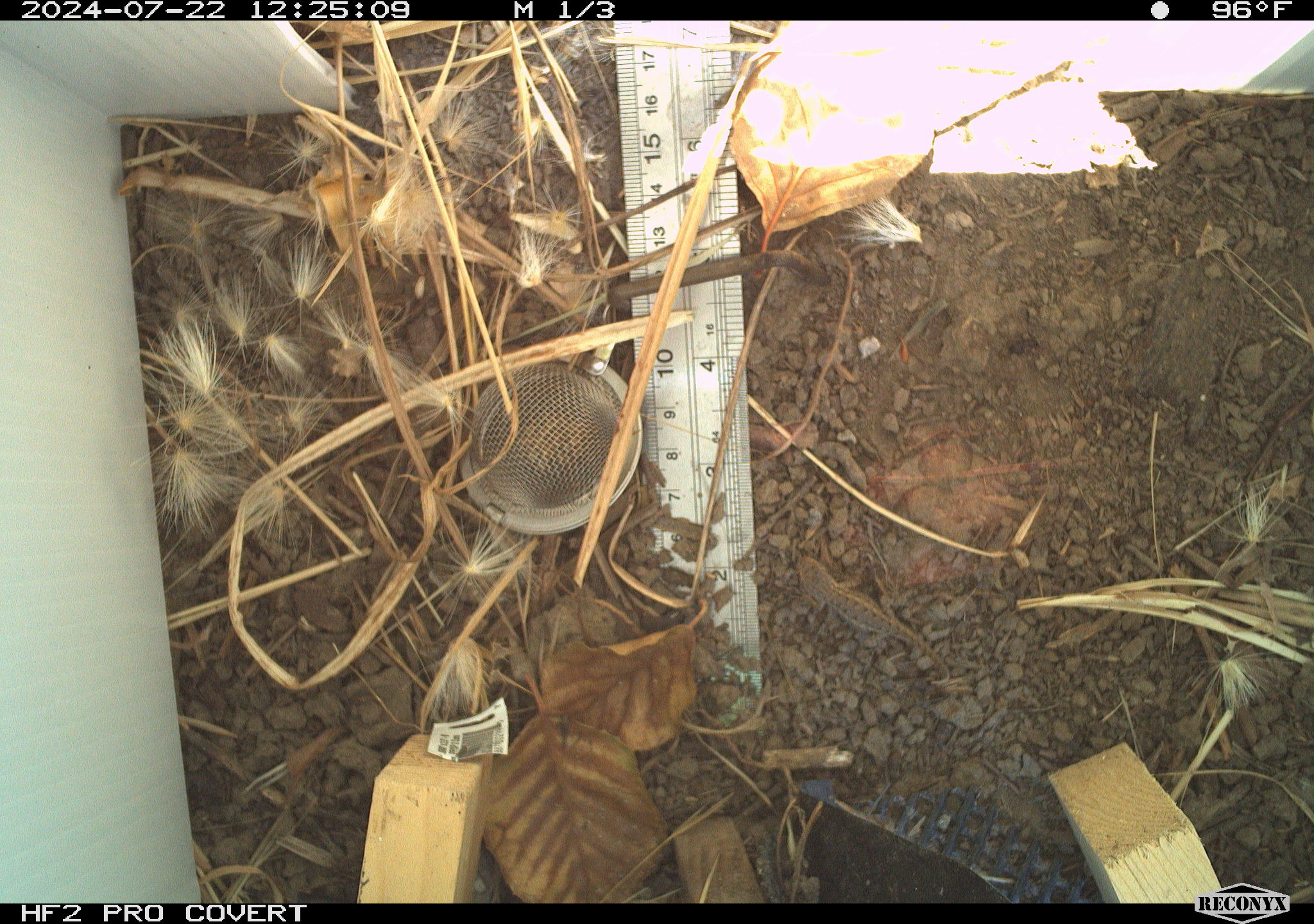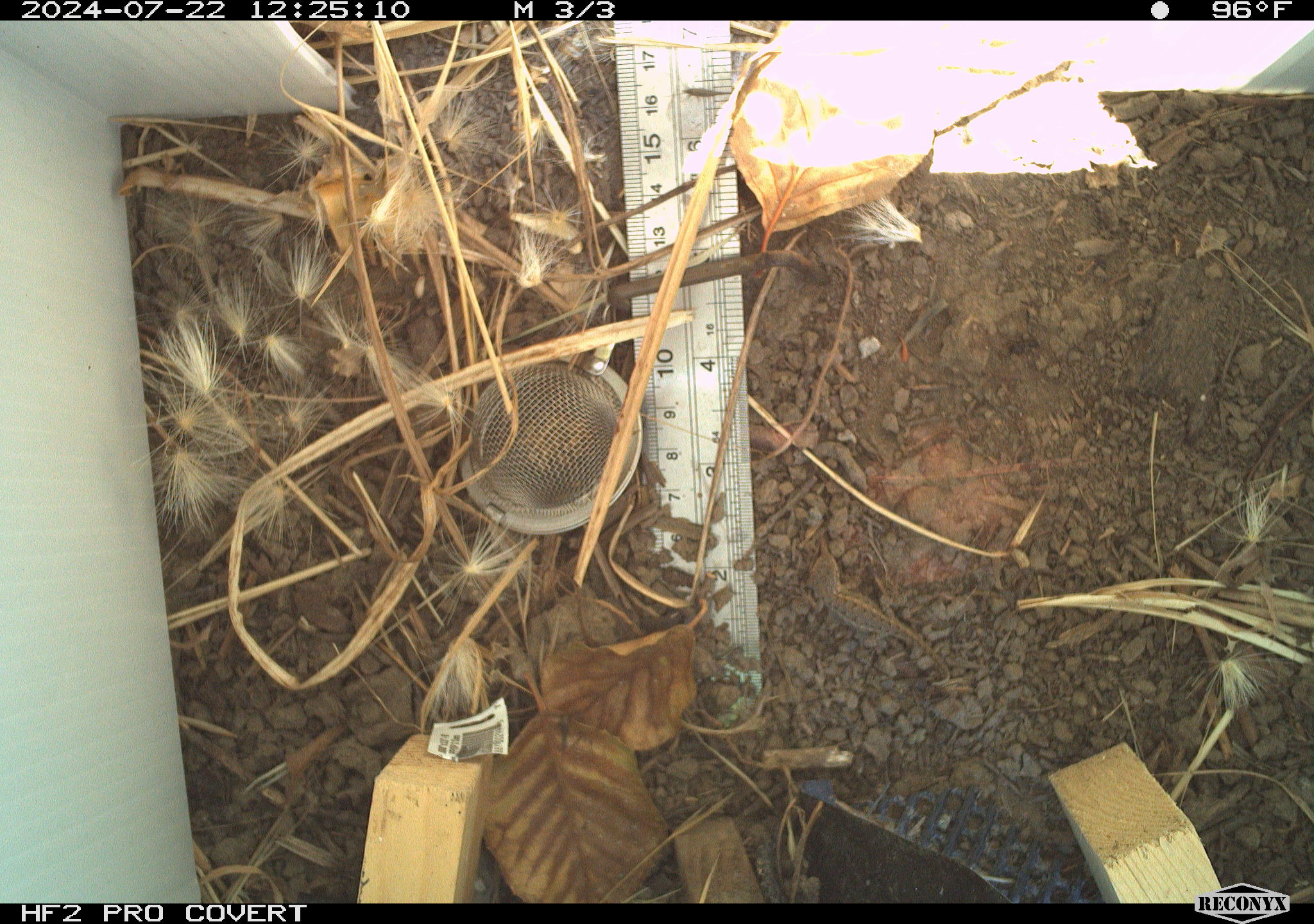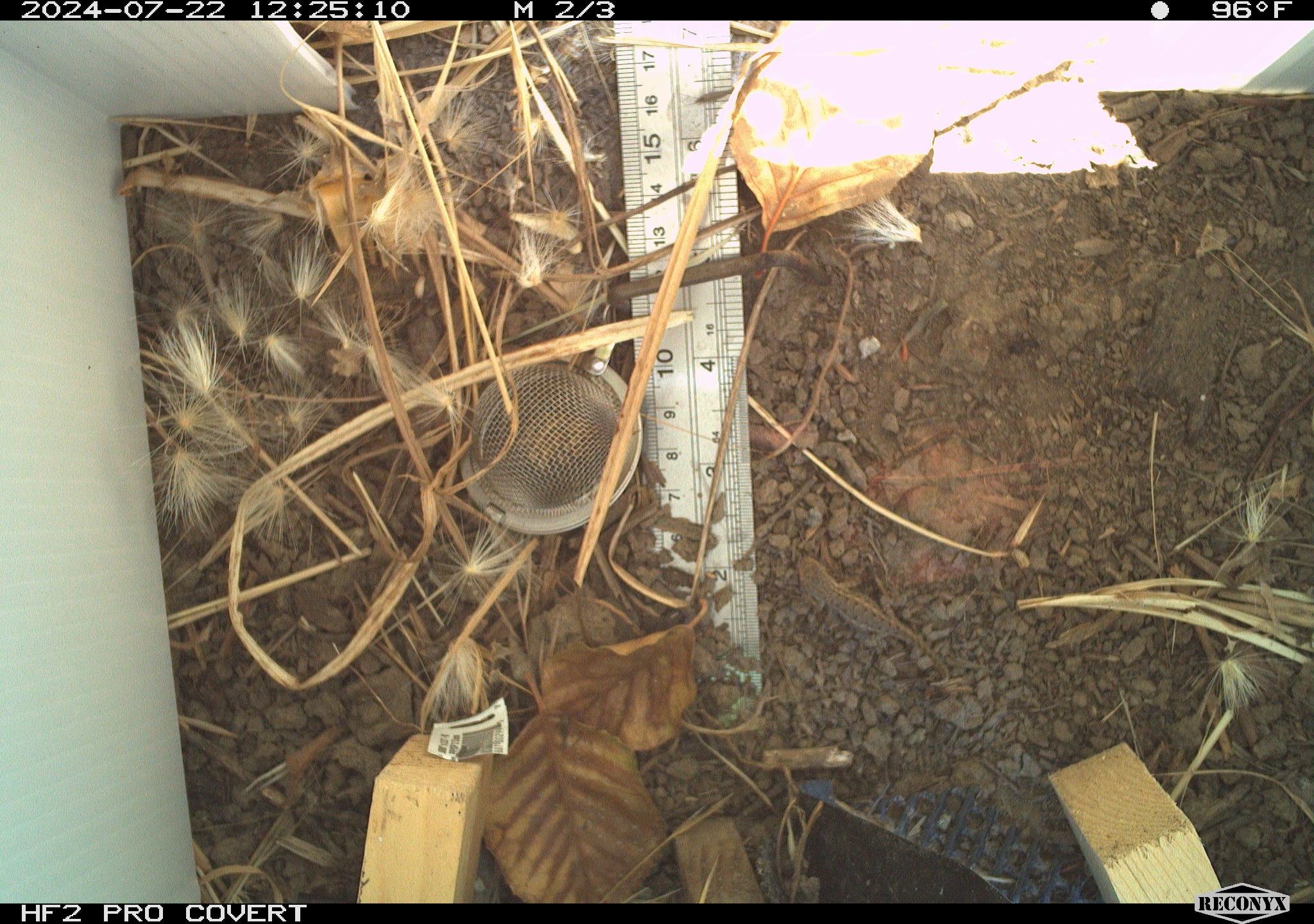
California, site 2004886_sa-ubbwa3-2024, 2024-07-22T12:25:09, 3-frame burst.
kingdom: Animalia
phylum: Chordata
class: Reptilia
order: Squamata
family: Phrynosomatidae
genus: Sceloporus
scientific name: Sceloporus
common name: spiny lizards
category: sceloporus species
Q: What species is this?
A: Sceloporus species (spiny lizards) (Sceloporus).